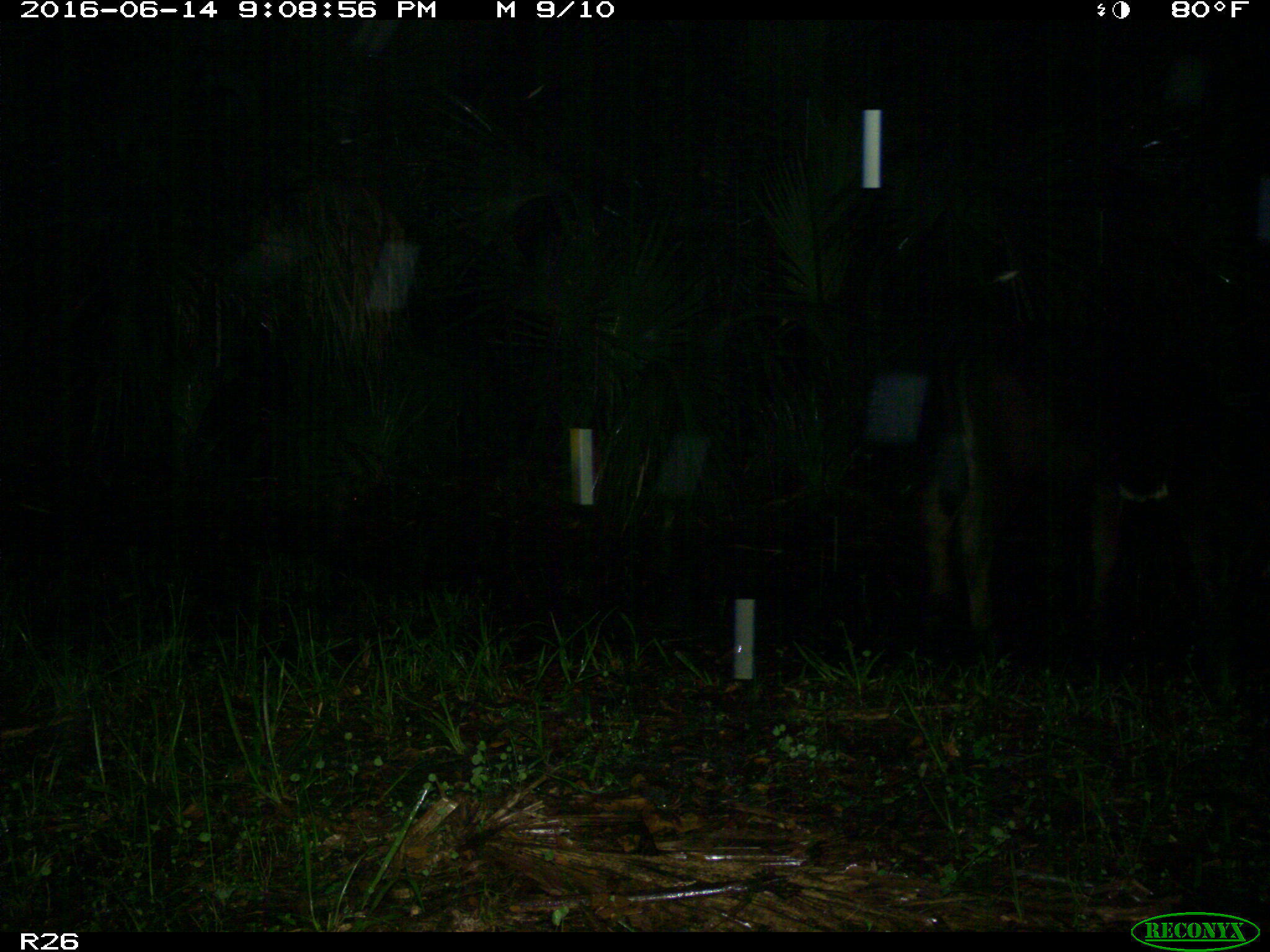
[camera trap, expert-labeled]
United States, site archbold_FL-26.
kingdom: Animalia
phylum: Chordata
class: Mammalia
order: Artiodactyla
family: Bovidae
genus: Bos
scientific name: Bos taurus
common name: domestic cow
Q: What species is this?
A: Bos taurus (domestic cow).